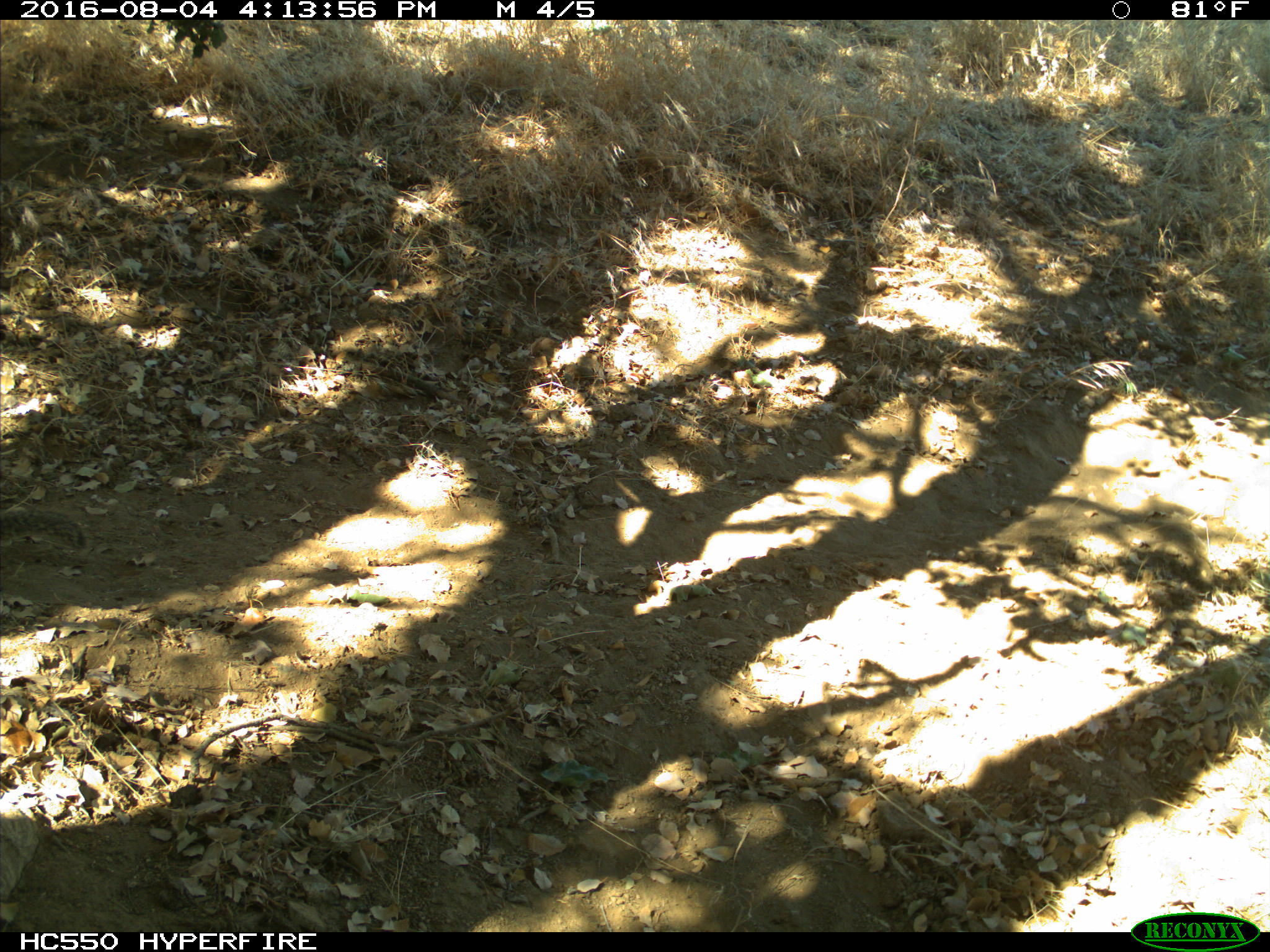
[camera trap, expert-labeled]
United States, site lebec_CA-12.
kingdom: Animalia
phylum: Chordata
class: Mammalia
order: Rodentia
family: Sciuridae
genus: Otospermophilus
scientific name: Otospermophilus beecheyi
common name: california ground squirrel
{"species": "Otospermophilus beecheyi (california ground squirrel)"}